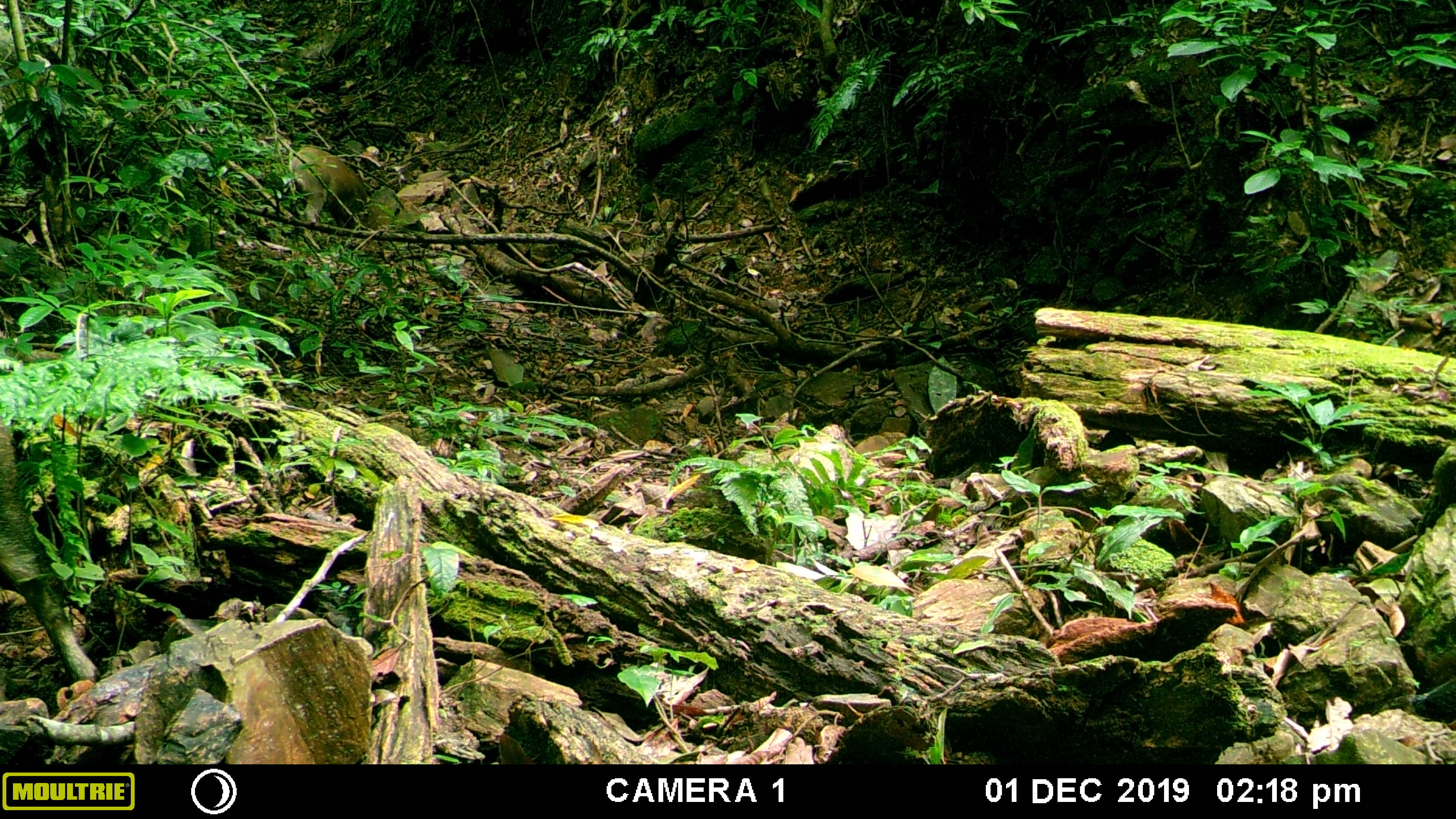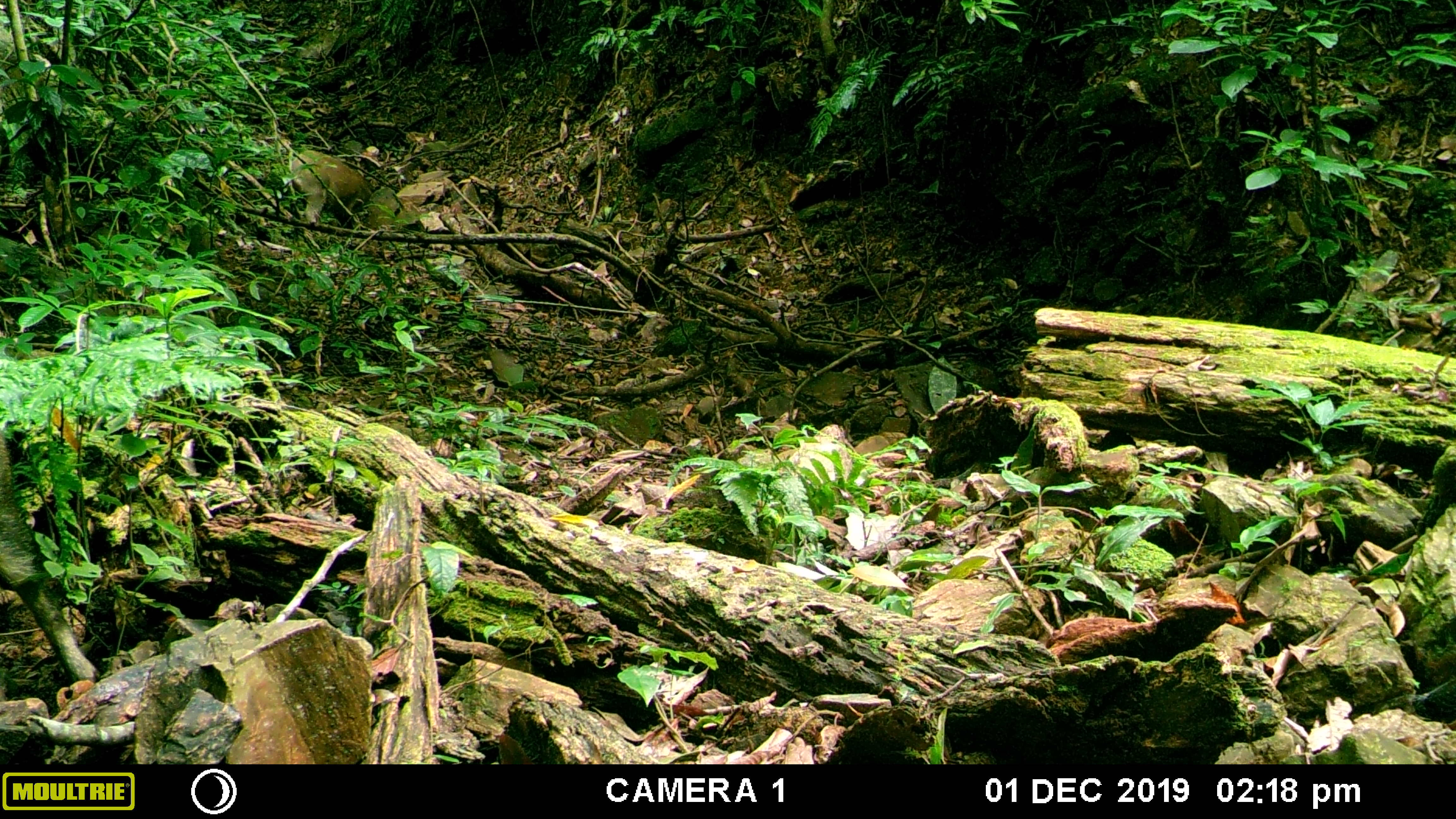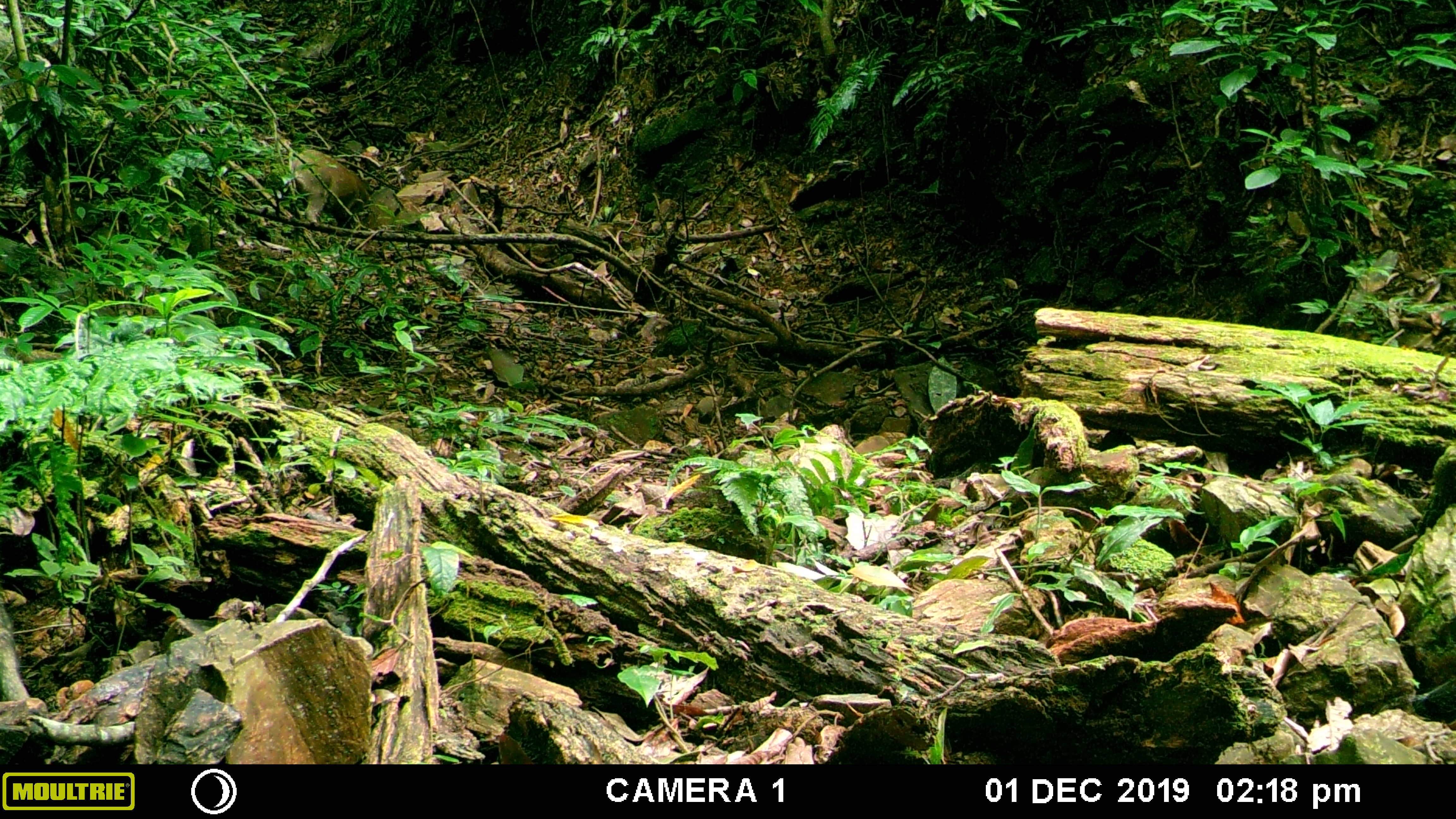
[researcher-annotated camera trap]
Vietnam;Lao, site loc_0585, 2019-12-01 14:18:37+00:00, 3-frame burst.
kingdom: Animalia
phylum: Chordata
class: Mammalia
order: Artiodactyla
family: Suidae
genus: Sus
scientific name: Sus scrofa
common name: eurasian wild pig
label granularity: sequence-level